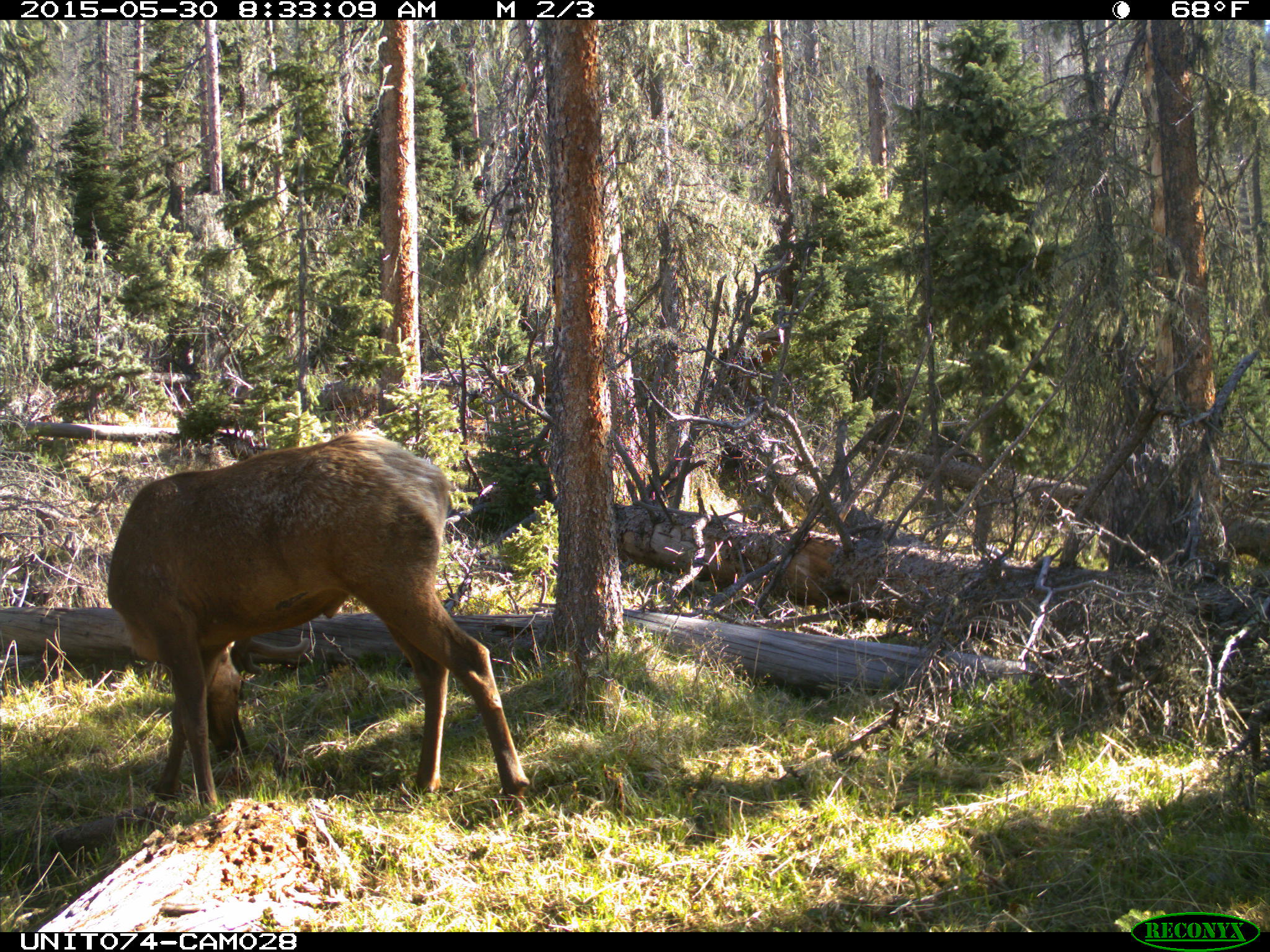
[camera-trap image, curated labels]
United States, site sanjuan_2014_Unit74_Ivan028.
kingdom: Animalia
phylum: Chordata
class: Mammalia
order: Artiodactyla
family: Cervidae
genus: Cervus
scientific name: Cervus elaphus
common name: red deer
Cervus elaphus (red deer).